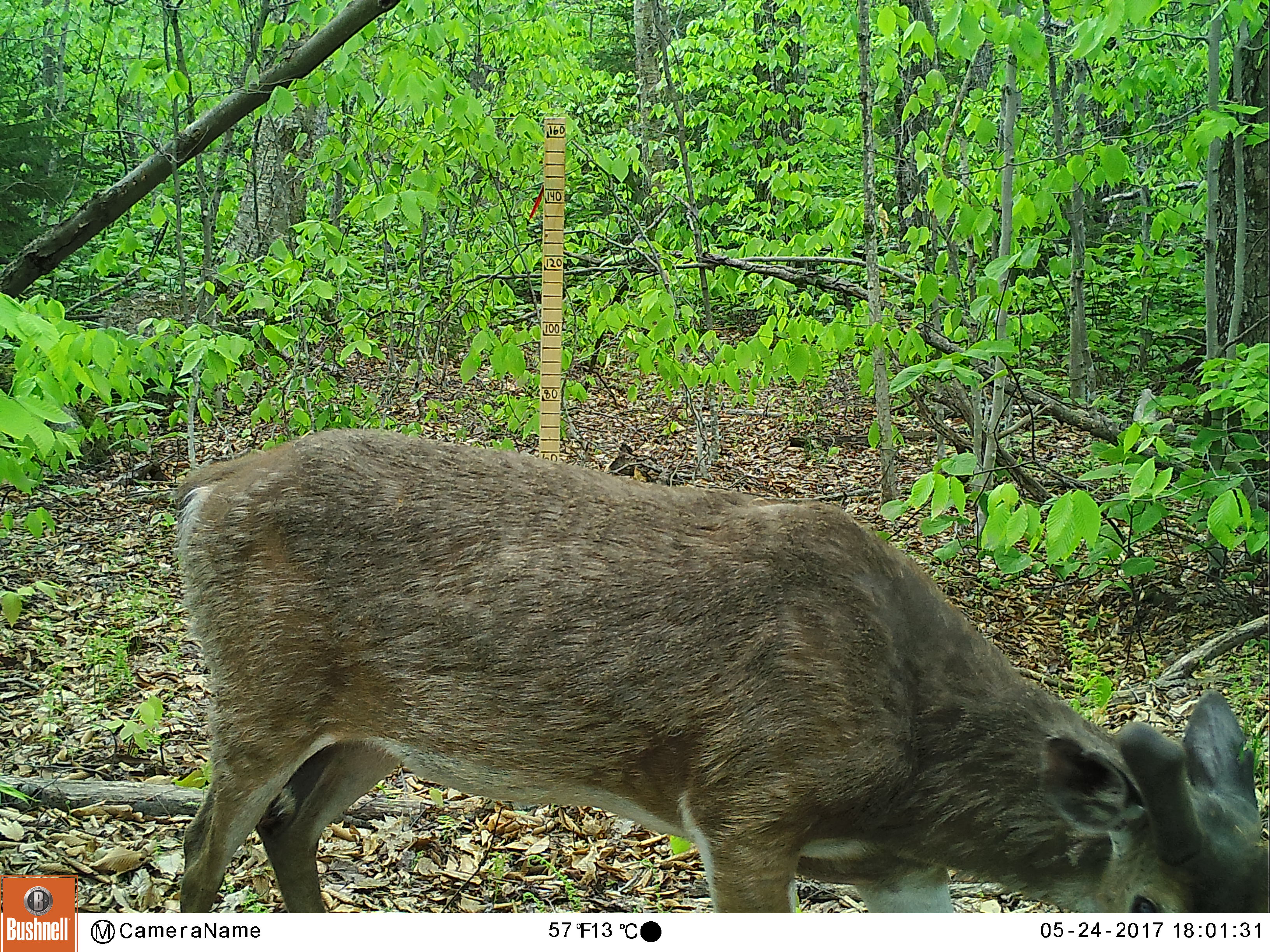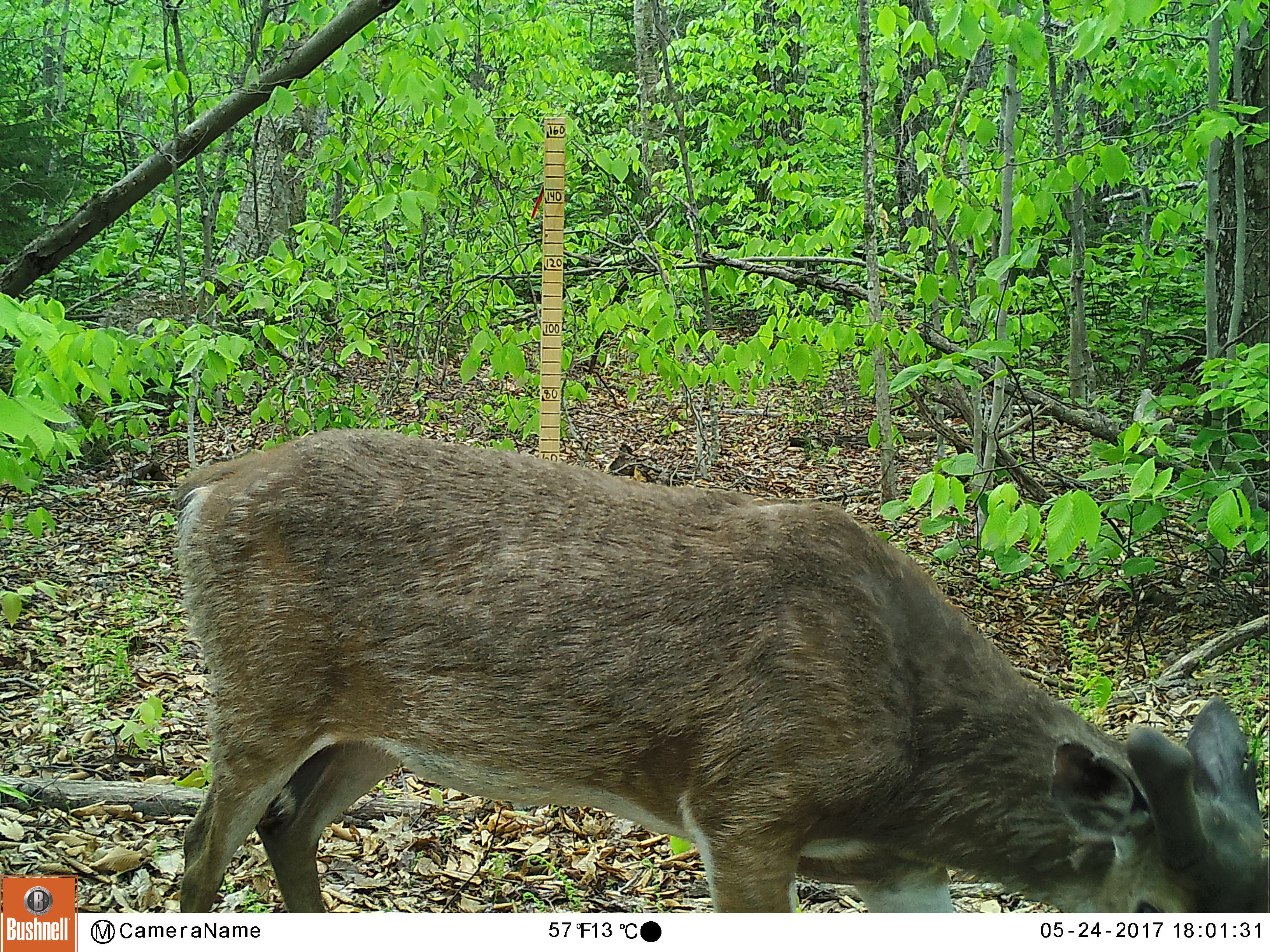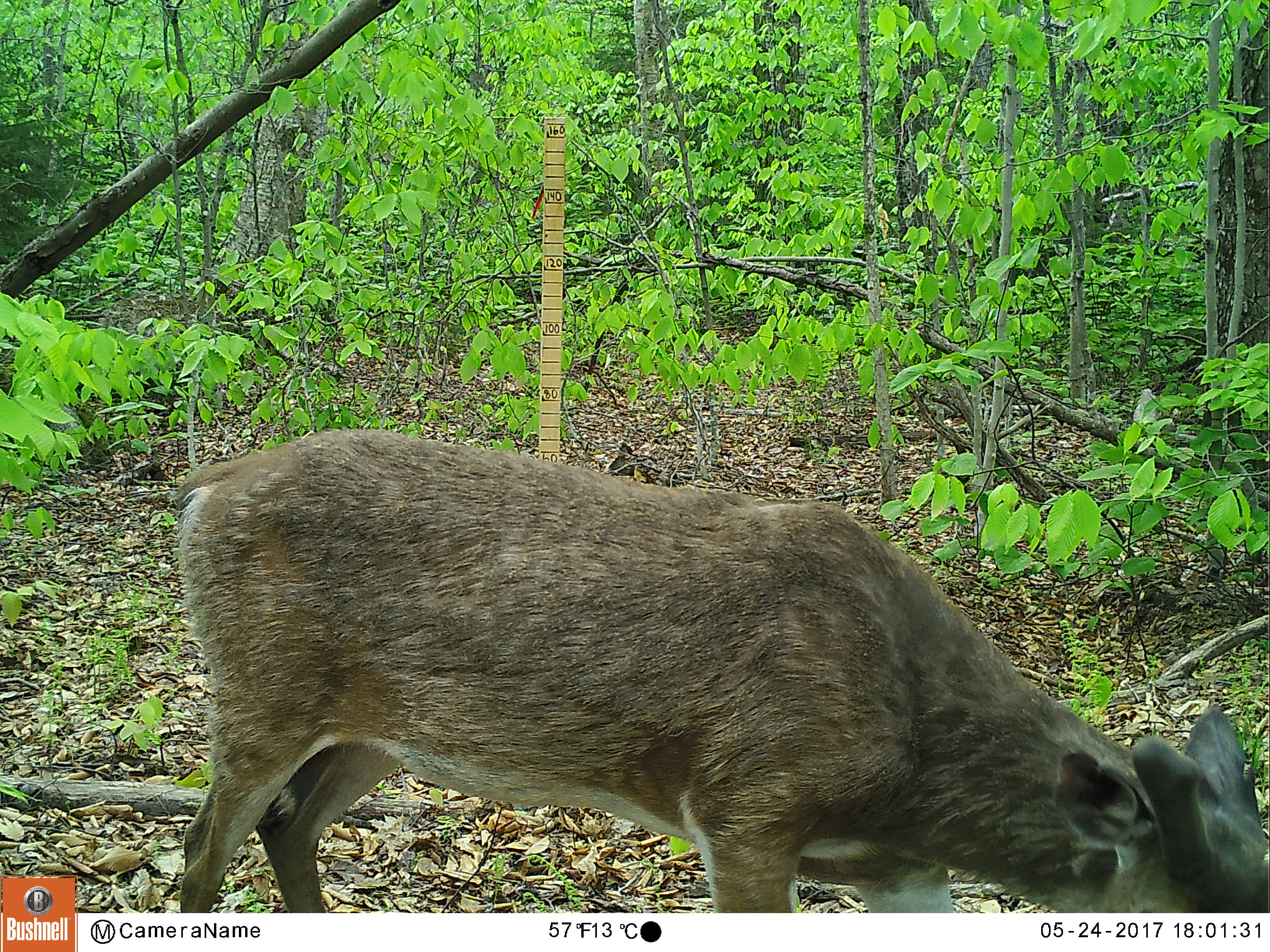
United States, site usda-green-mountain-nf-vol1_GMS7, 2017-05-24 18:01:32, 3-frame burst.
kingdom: Animalia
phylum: Chordata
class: Mammalia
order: Artiodactyla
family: Cervidae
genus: Odocoileus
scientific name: Odocoileus virginianus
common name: white-tailed deer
White-tailed deer (Odocoileus virginianus).